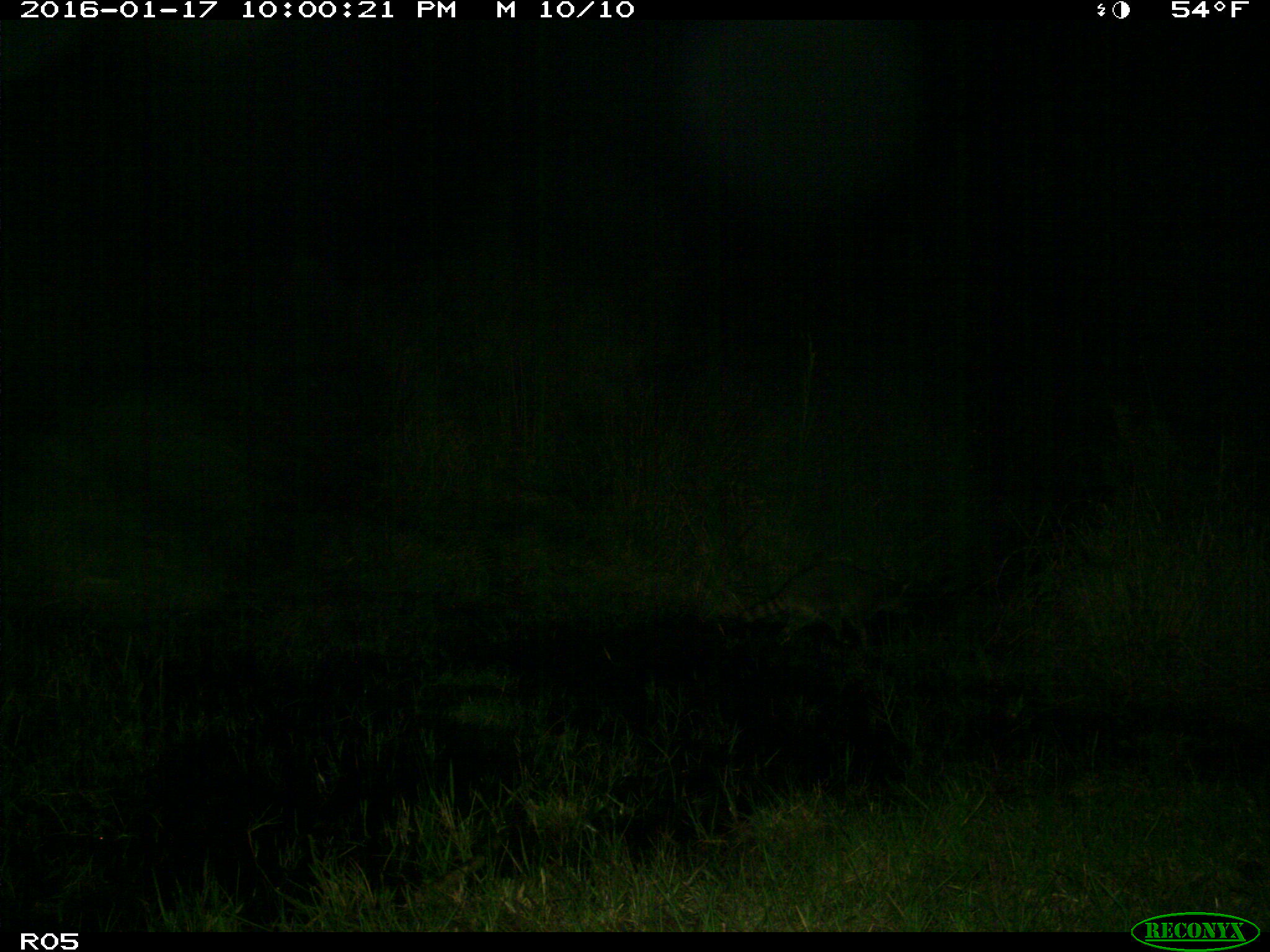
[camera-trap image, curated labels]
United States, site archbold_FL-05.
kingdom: Animalia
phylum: Chordata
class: Mammalia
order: Carnivora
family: Procyonidae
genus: Procyon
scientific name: Procyon lotor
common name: common raccoon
Procyon lotor (common raccoon).